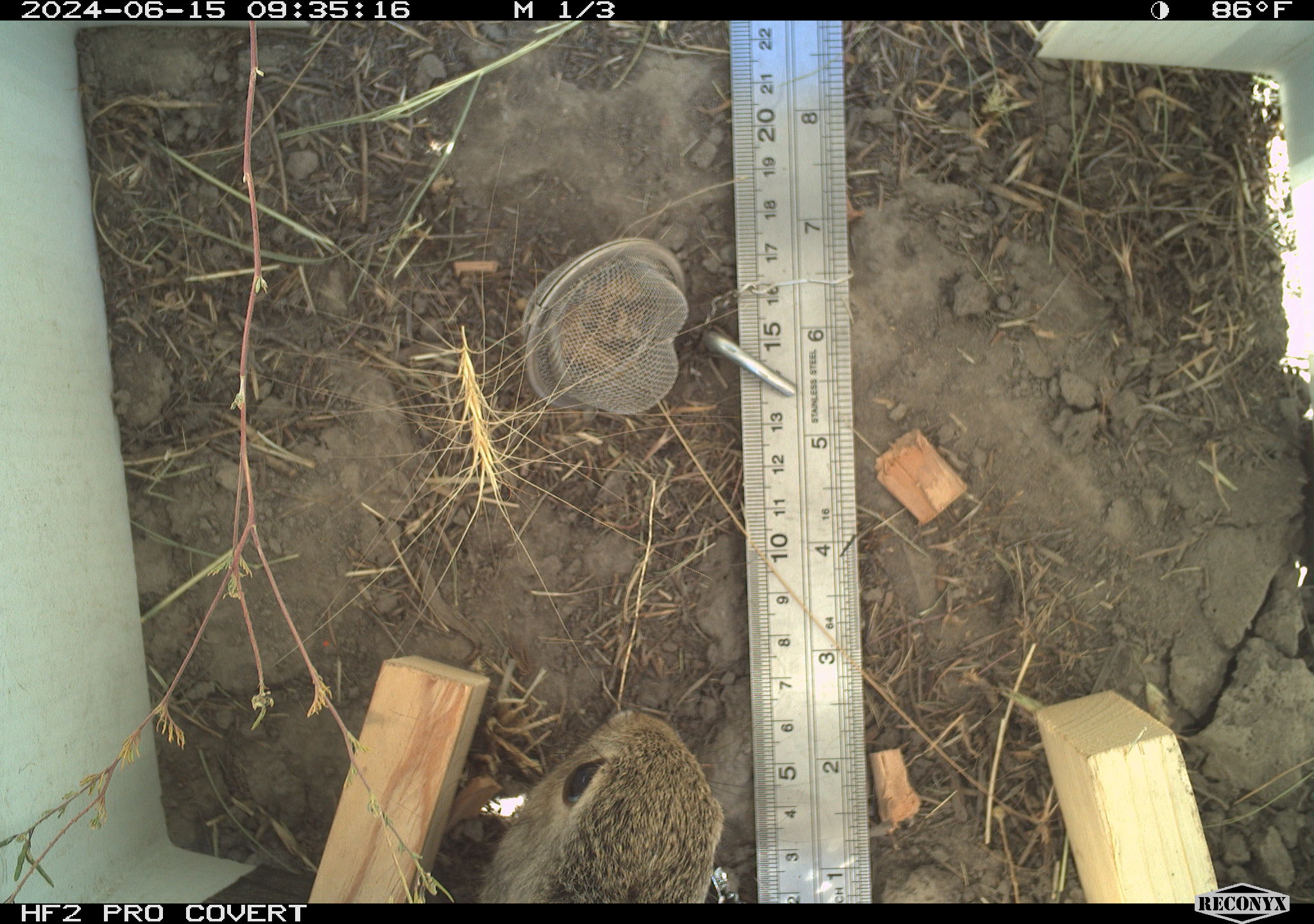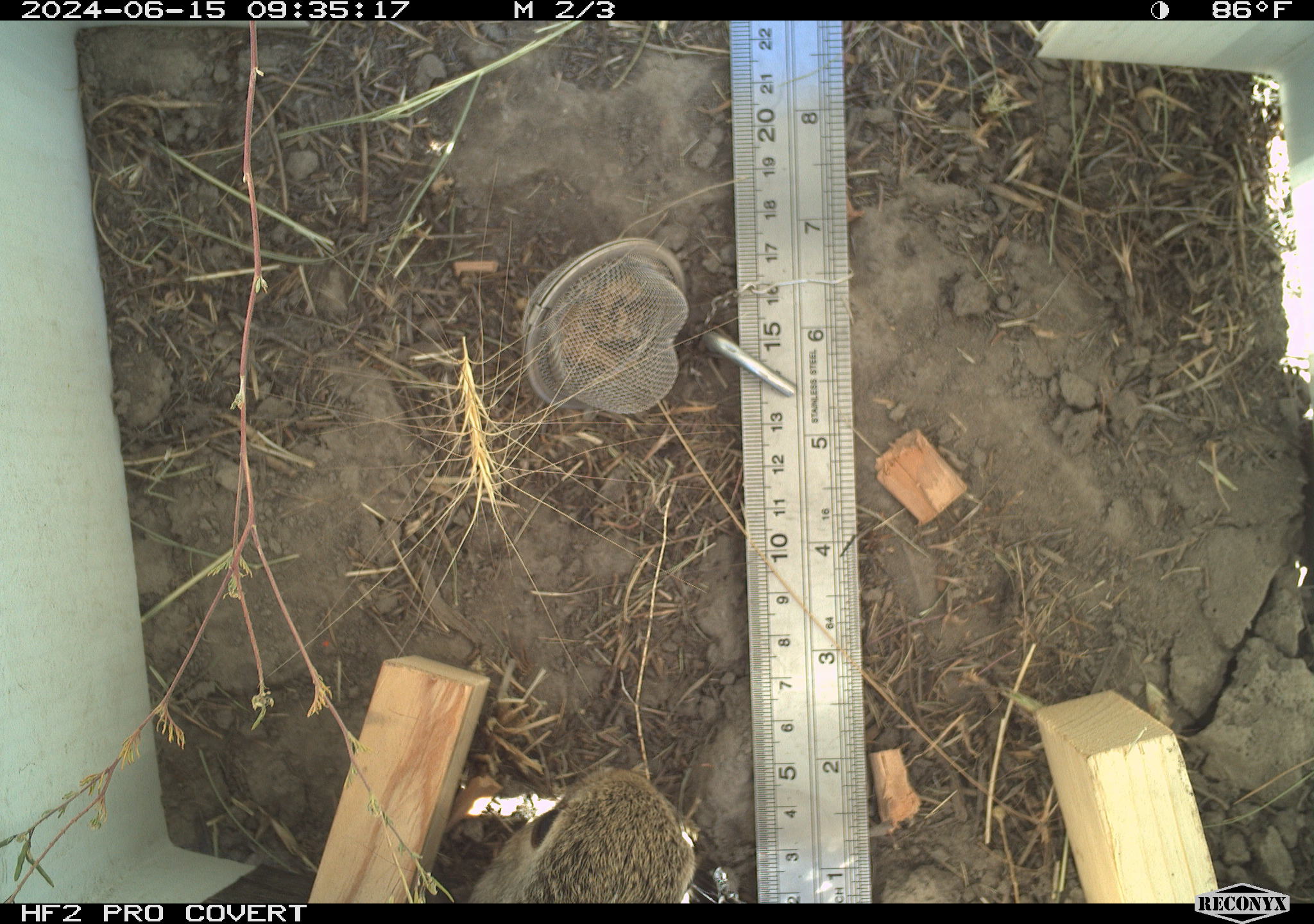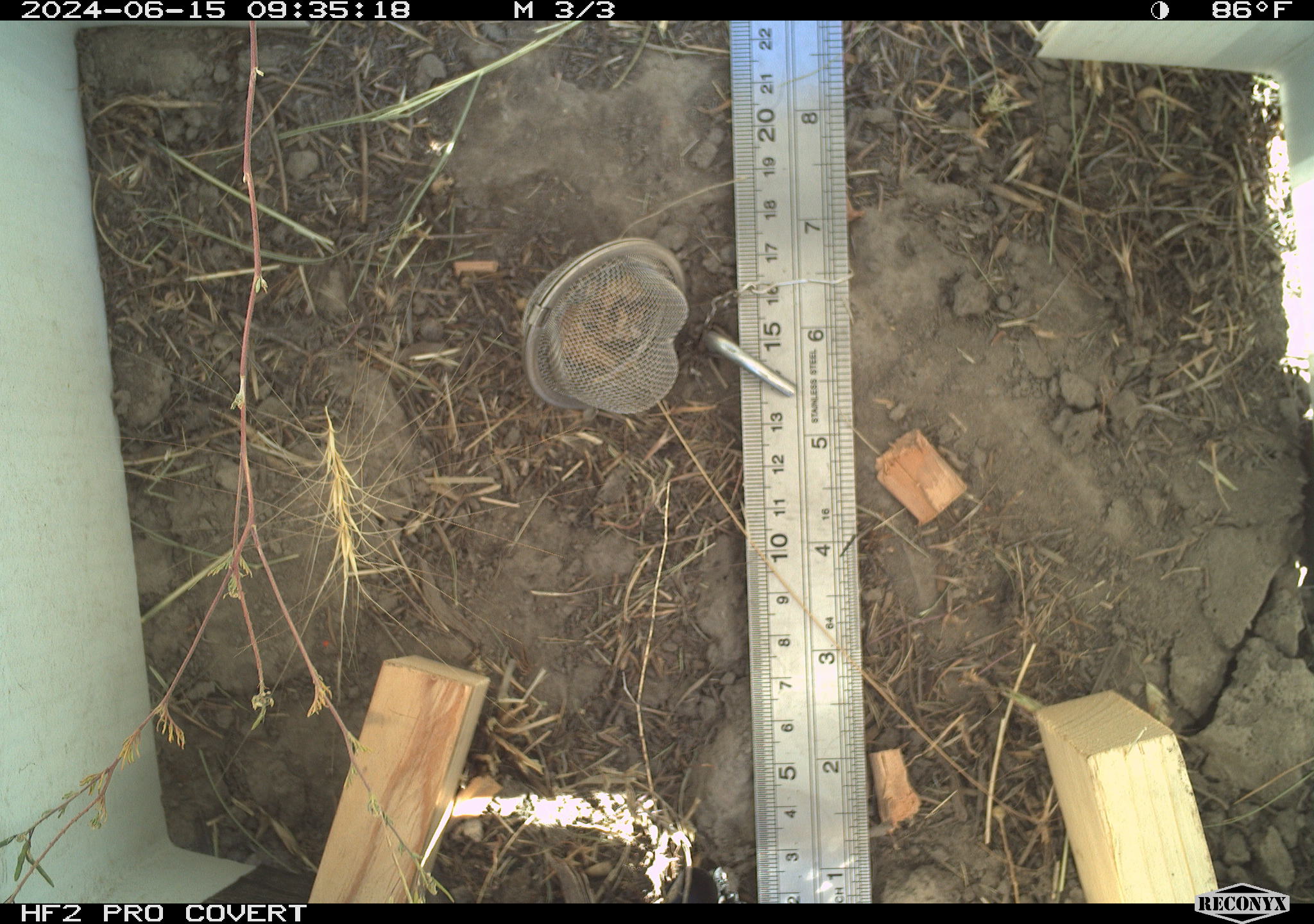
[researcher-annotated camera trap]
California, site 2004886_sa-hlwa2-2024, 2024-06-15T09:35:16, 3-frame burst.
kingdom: Animalia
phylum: Chordata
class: Mammalia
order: Lagomorpha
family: Leporidae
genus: Sylvilagus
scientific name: Sylvilagus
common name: cottontail rabbits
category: sylvilagus species